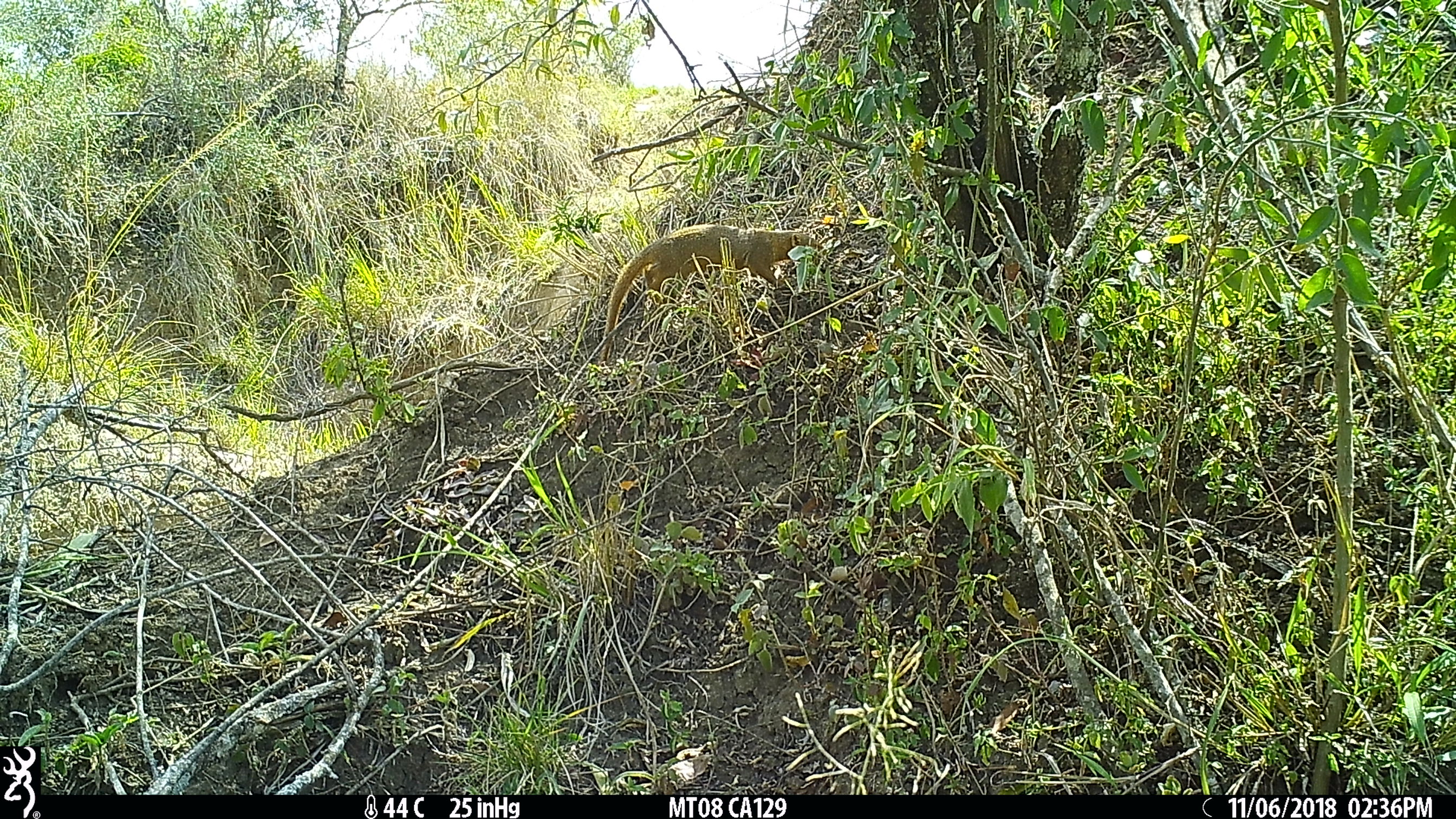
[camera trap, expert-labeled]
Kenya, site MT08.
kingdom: Animalia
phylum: Chordata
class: Mammalia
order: Carnivora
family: Herpestidae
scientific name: Herpestidae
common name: mongoose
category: mongoose other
Mongoose other (mongoose) (Herpestidae).